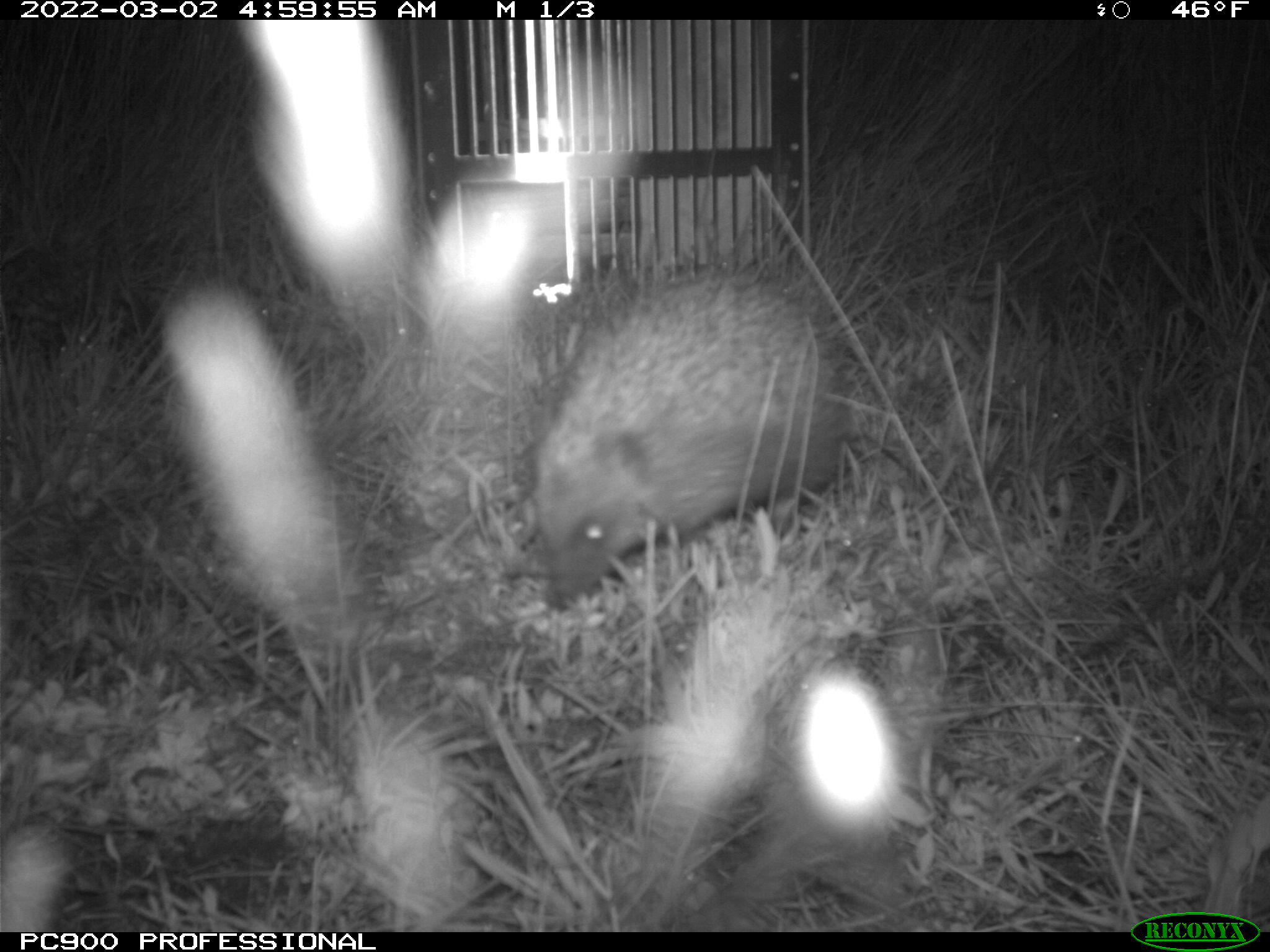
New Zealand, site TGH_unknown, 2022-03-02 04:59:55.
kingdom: Animalia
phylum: Chordata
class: Mammalia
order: Eulipotyphla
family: Erinaceidae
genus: Erinaceus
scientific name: Erinaceus europaeus europaeus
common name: european hedgehog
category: hedgehog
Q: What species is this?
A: Hedgehog (european hedgehog) (Erinaceus europaeus europaeus).